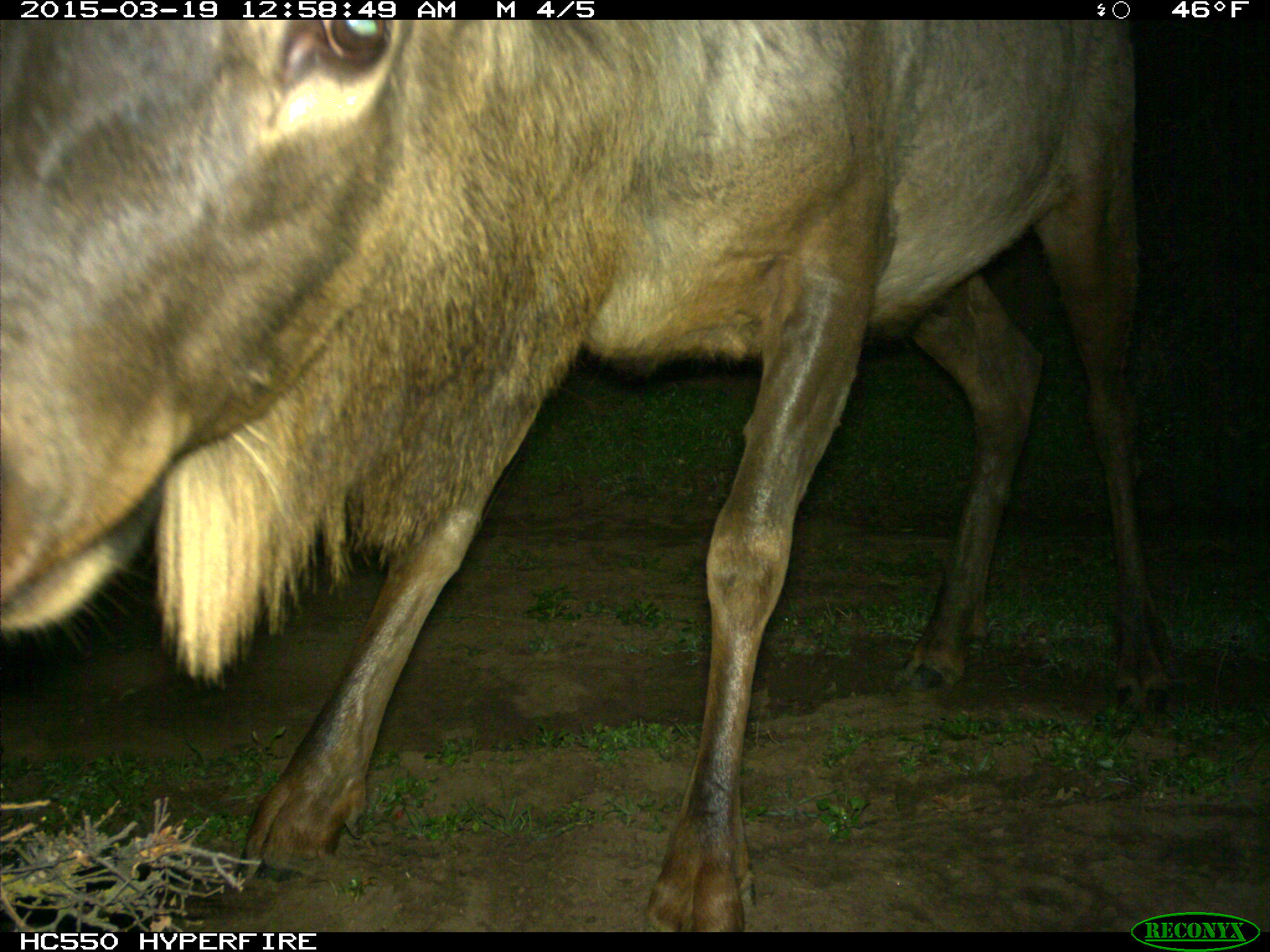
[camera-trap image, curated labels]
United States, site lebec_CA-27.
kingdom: Animalia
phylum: Chordata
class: Mammalia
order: Artiodactyla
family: Cervidae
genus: Cervus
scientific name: Cervus canadensis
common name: elk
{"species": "Cervus canadensis (elk)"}